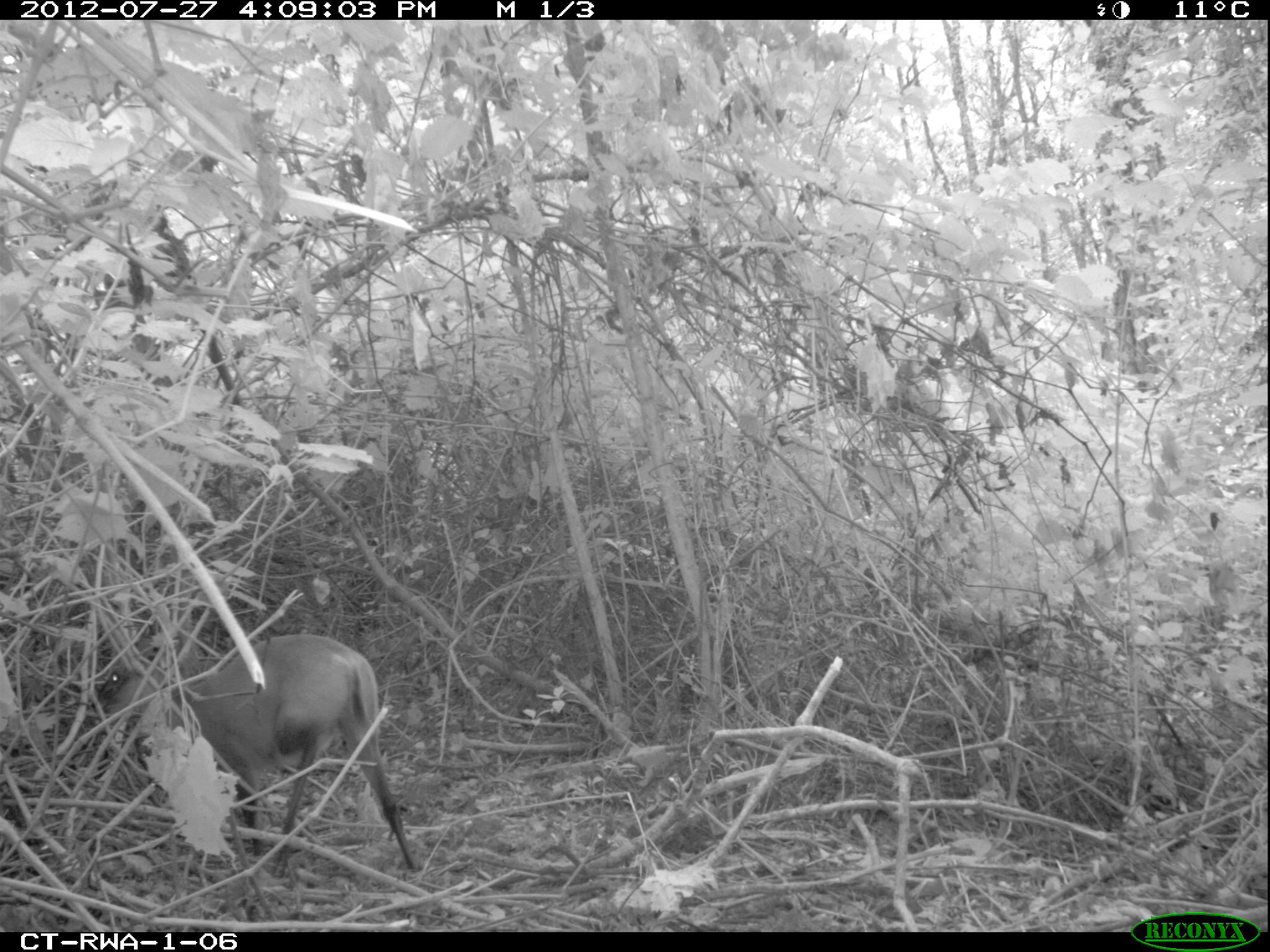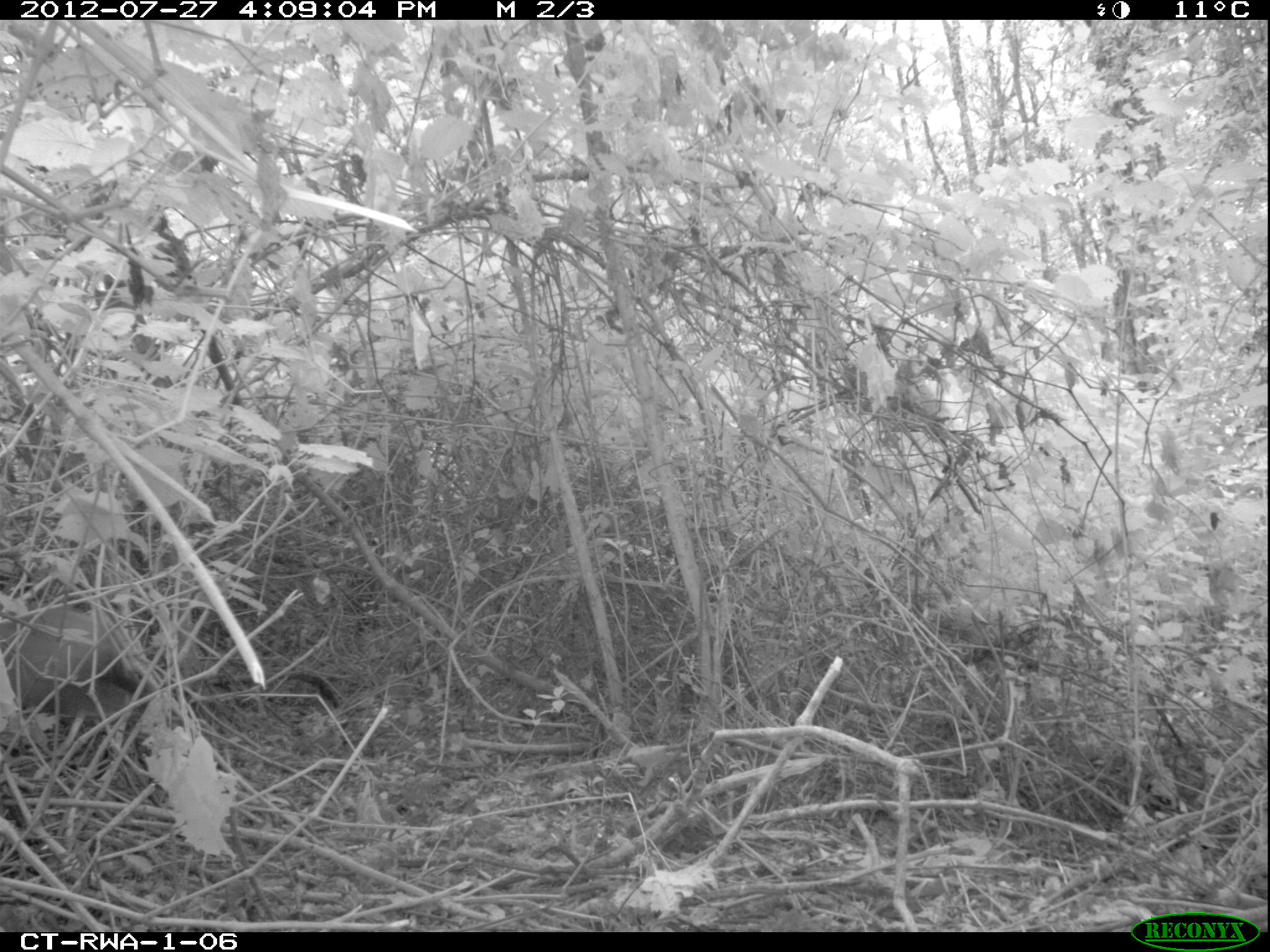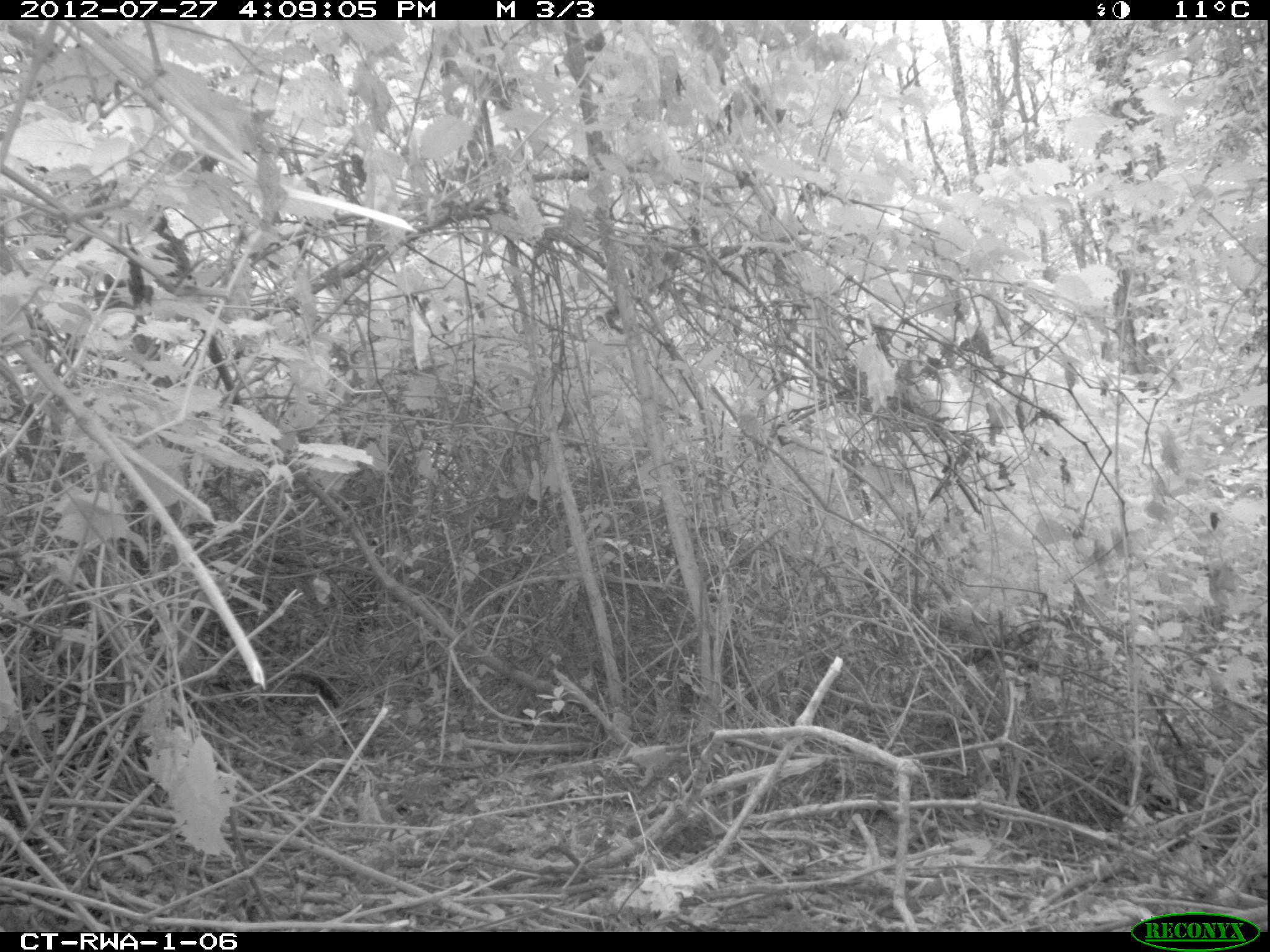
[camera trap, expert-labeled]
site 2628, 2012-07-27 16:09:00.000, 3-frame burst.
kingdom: Animalia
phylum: Chordata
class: Mammalia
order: Artiodactyla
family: Bovidae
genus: Cephalophus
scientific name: Cephalophus nigrifrons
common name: black-fronted duiker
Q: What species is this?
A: Cephalophus nigrifrons (black-fronted duiker).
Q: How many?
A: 1.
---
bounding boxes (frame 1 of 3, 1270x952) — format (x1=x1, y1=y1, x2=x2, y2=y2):
cephalophus nigrifrons: (x1=90, y1=629, x2=416, y2=879)